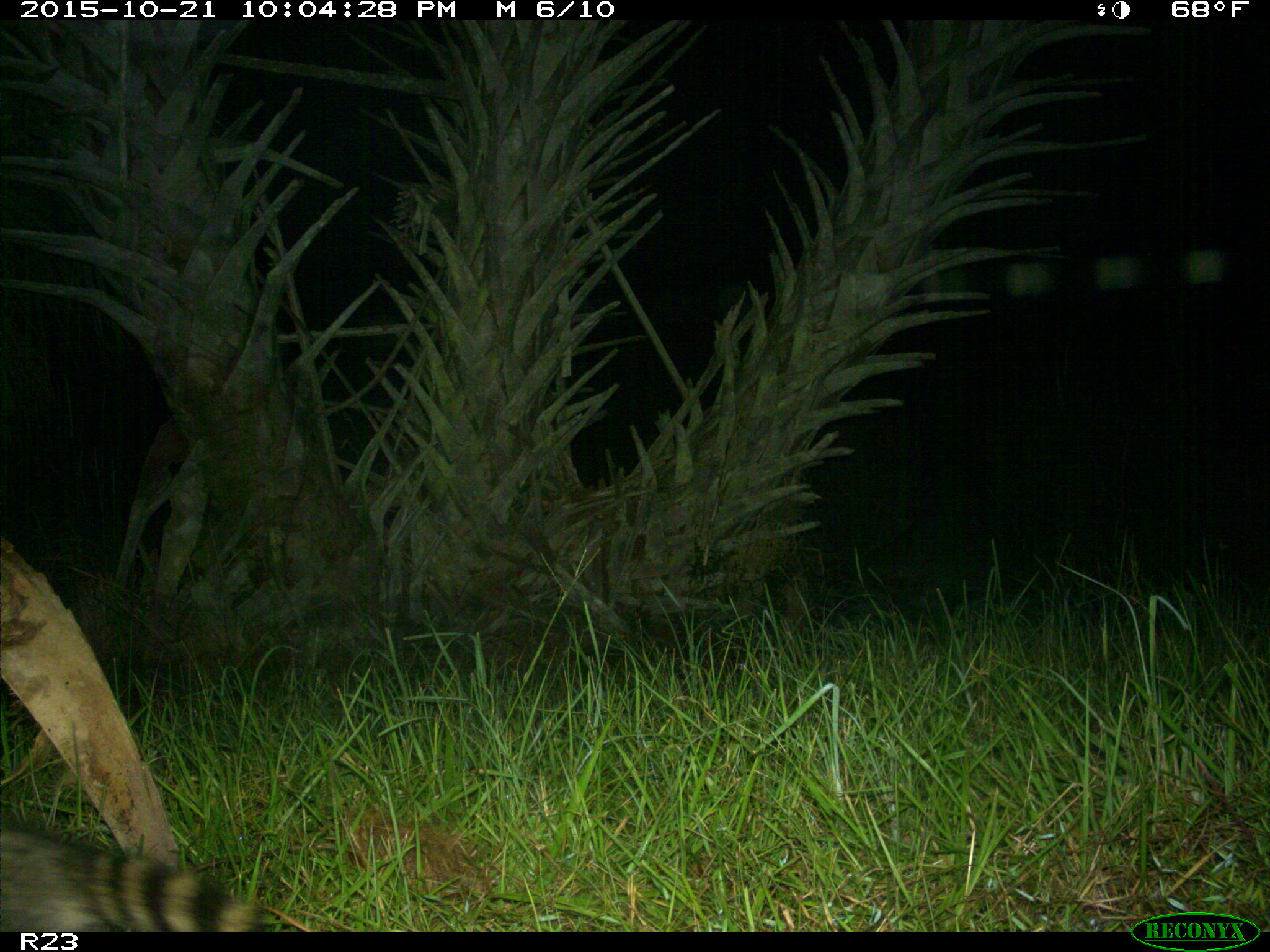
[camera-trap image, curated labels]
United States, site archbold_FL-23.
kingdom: Animalia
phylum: Chordata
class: Mammalia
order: Carnivora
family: Procyonidae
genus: Procyon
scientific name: Procyon lotor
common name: common raccoon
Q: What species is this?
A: Procyon lotor (common raccoon).